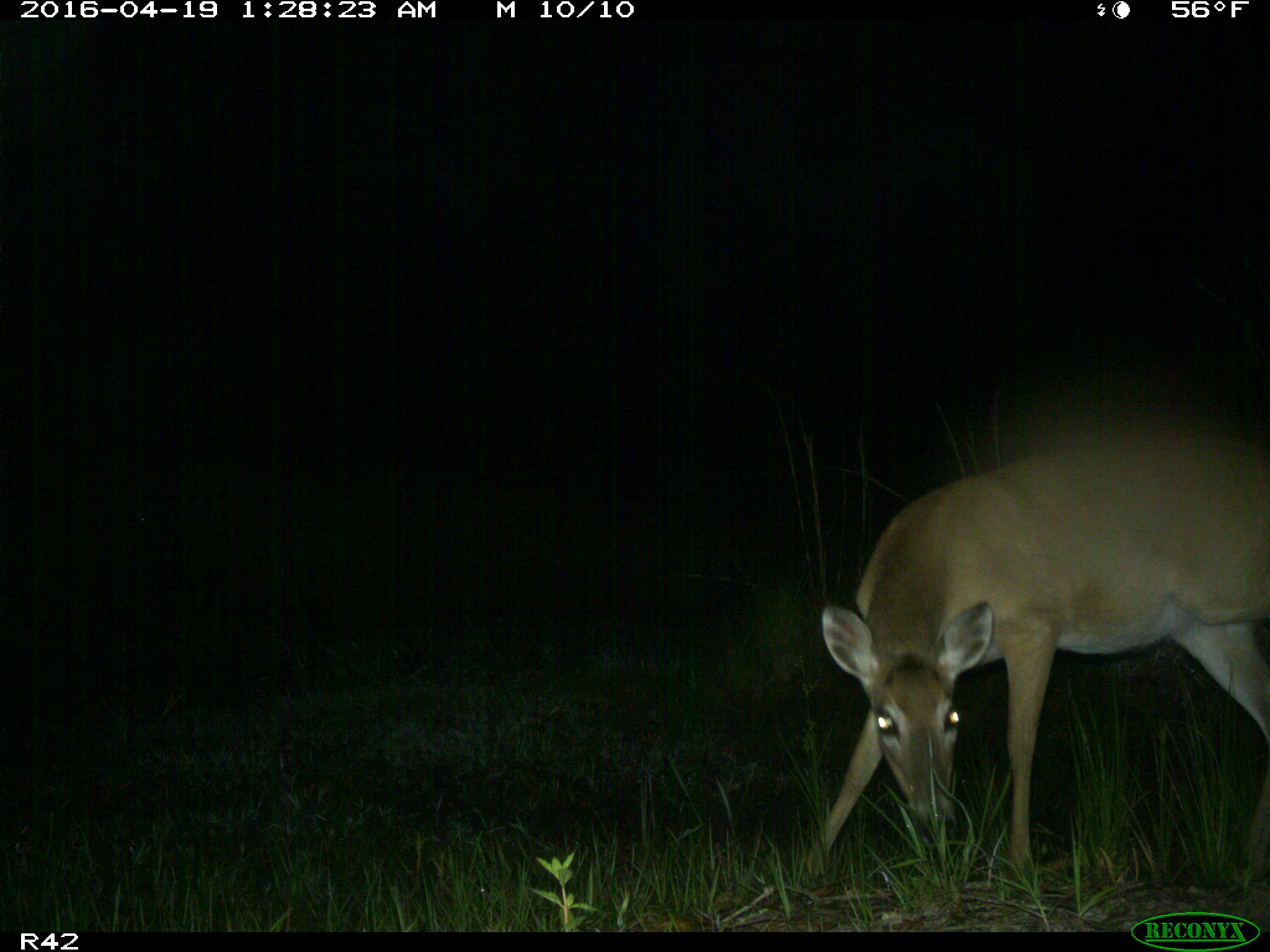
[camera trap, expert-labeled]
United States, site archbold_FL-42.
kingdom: Animalia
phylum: Chordata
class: Mammalia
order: Artiodactyla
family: Cervidae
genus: Odocoileus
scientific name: Odocoileus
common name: deer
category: unidentified deer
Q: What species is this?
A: Unidentified deer (deer) (Odocoileus).